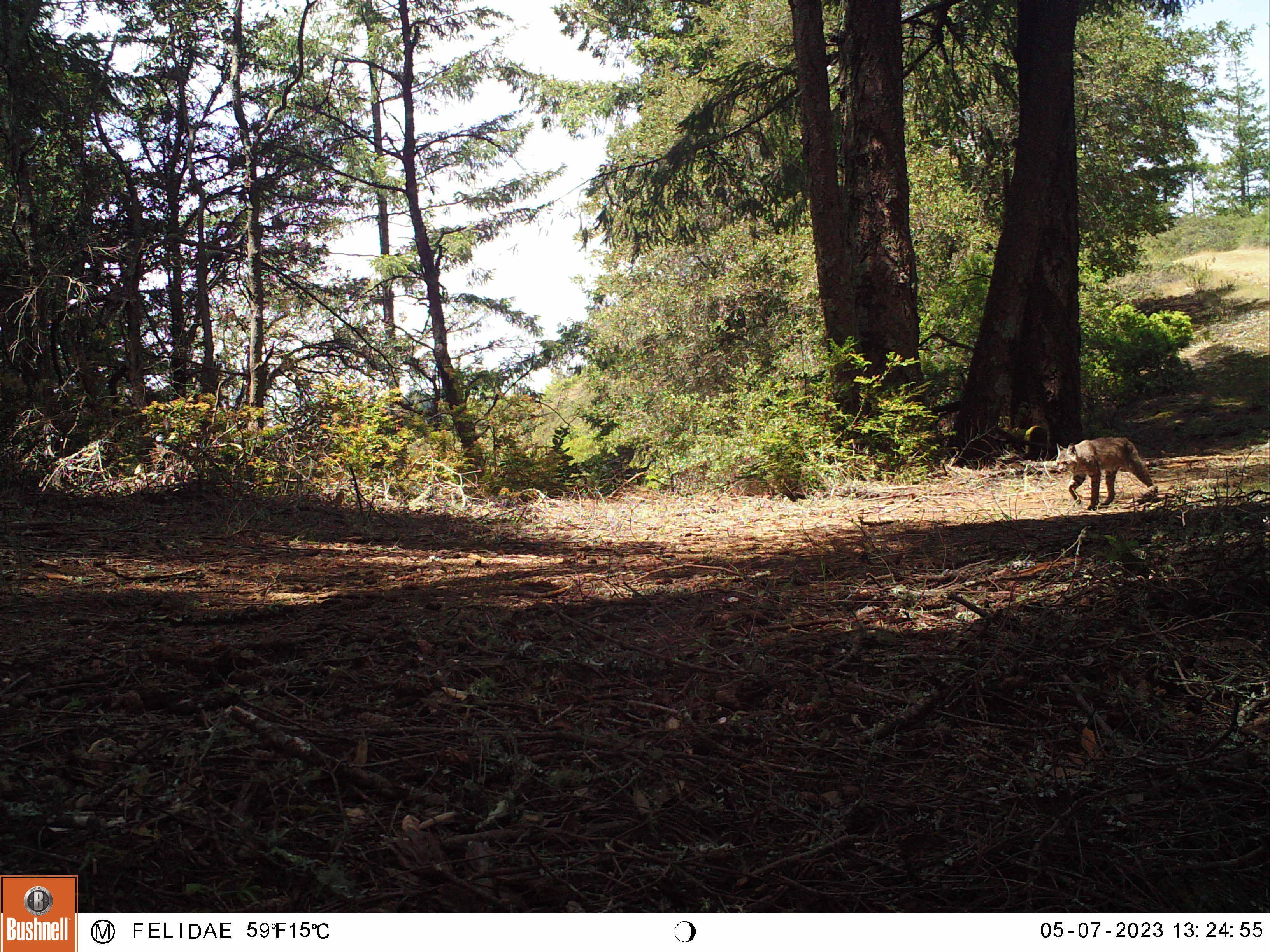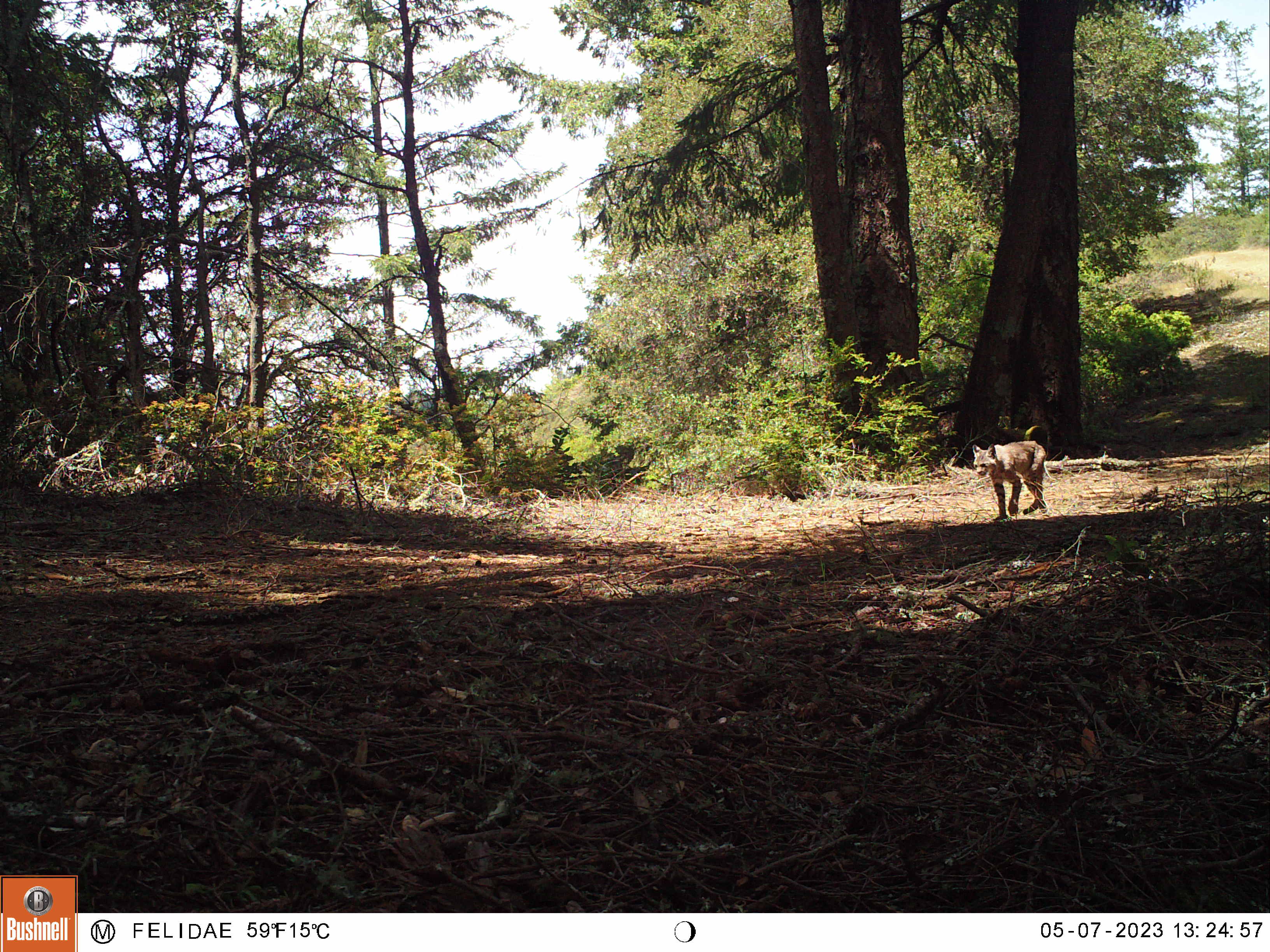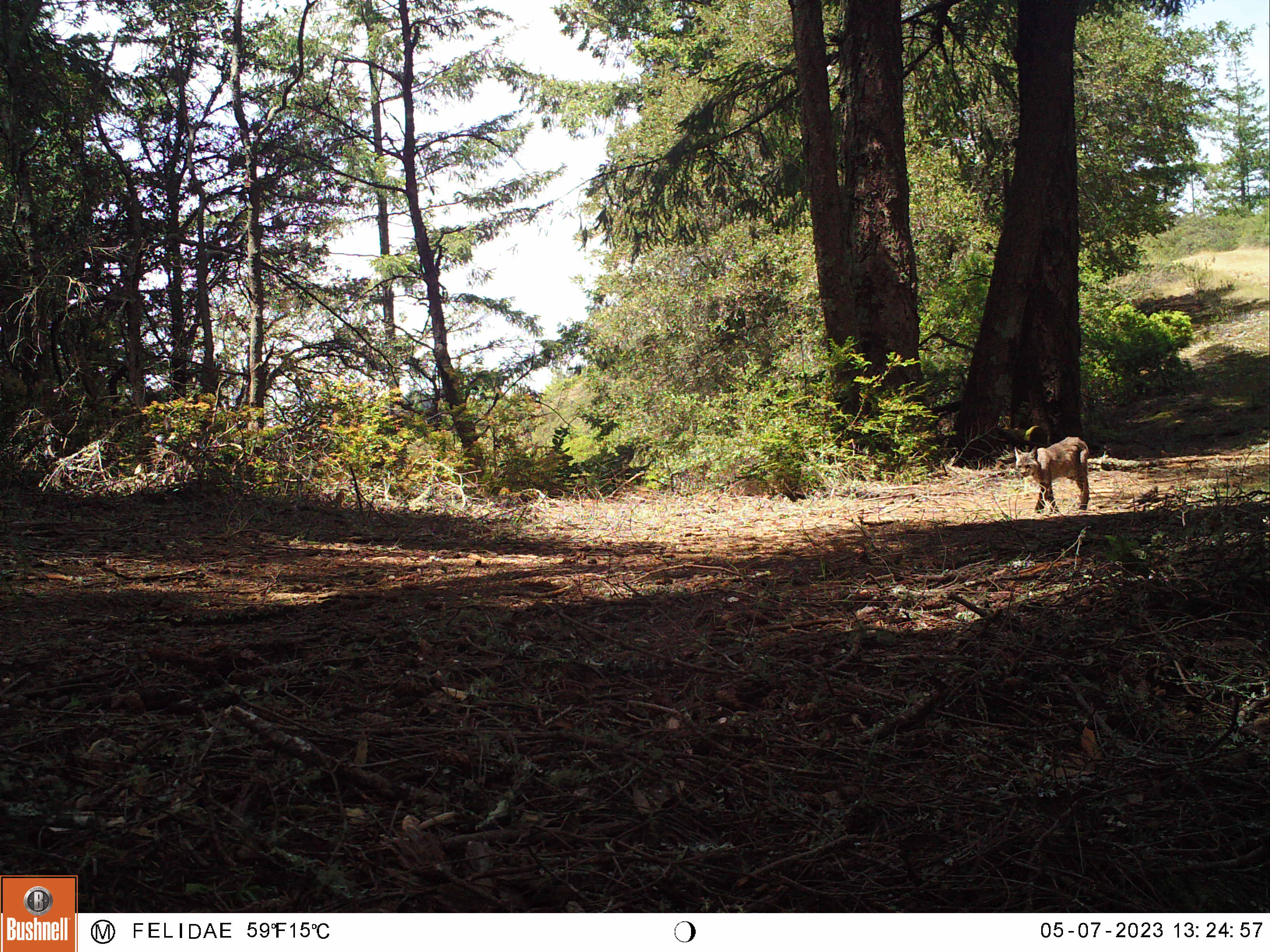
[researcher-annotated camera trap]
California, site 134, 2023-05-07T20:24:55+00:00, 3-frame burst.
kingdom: Animalia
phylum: Chordata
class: Mammalia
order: Carnivora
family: Felidae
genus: Lynx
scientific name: Lynx rufus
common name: bobcat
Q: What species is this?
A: Bobcat (Lynx rufus).